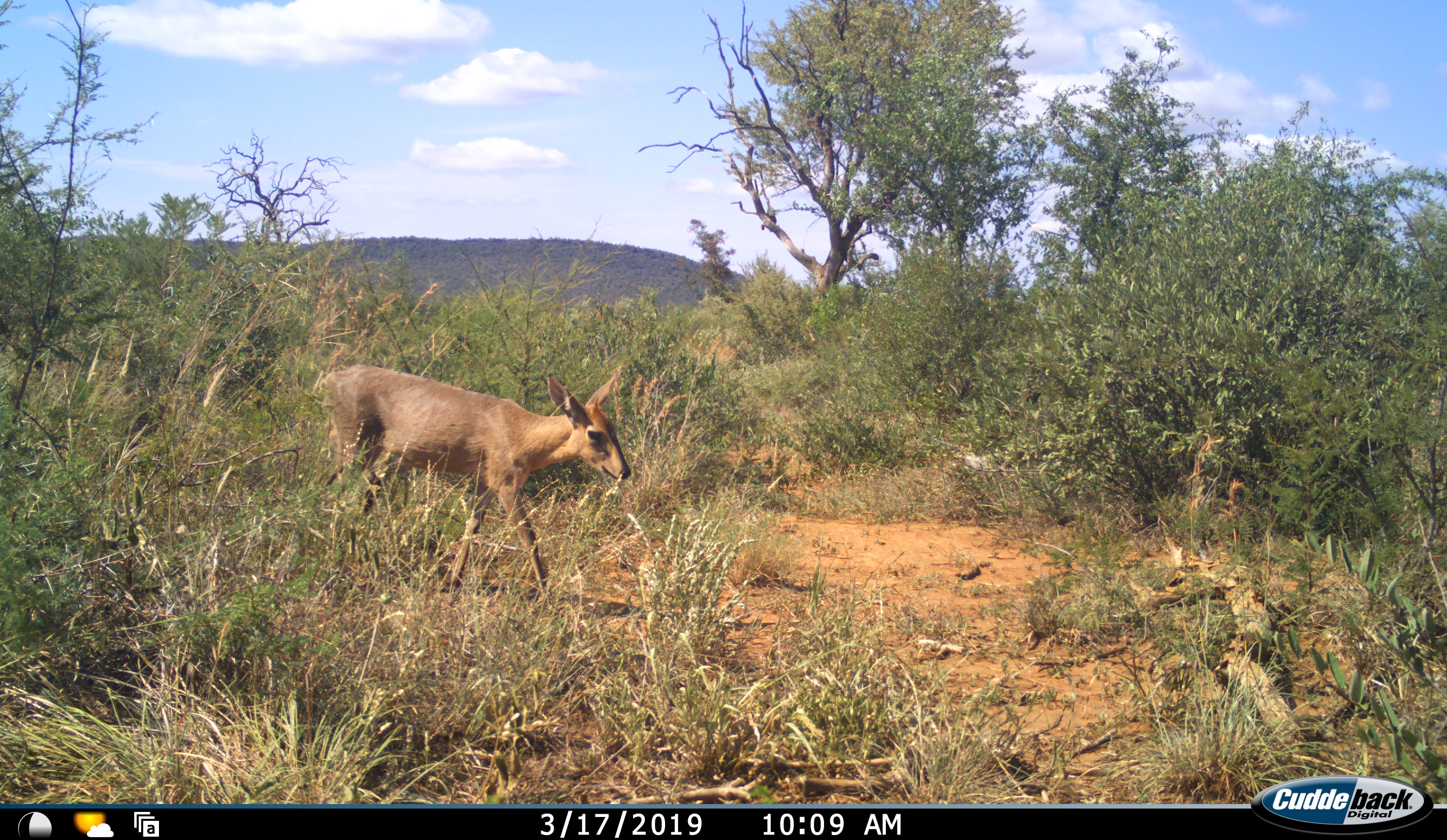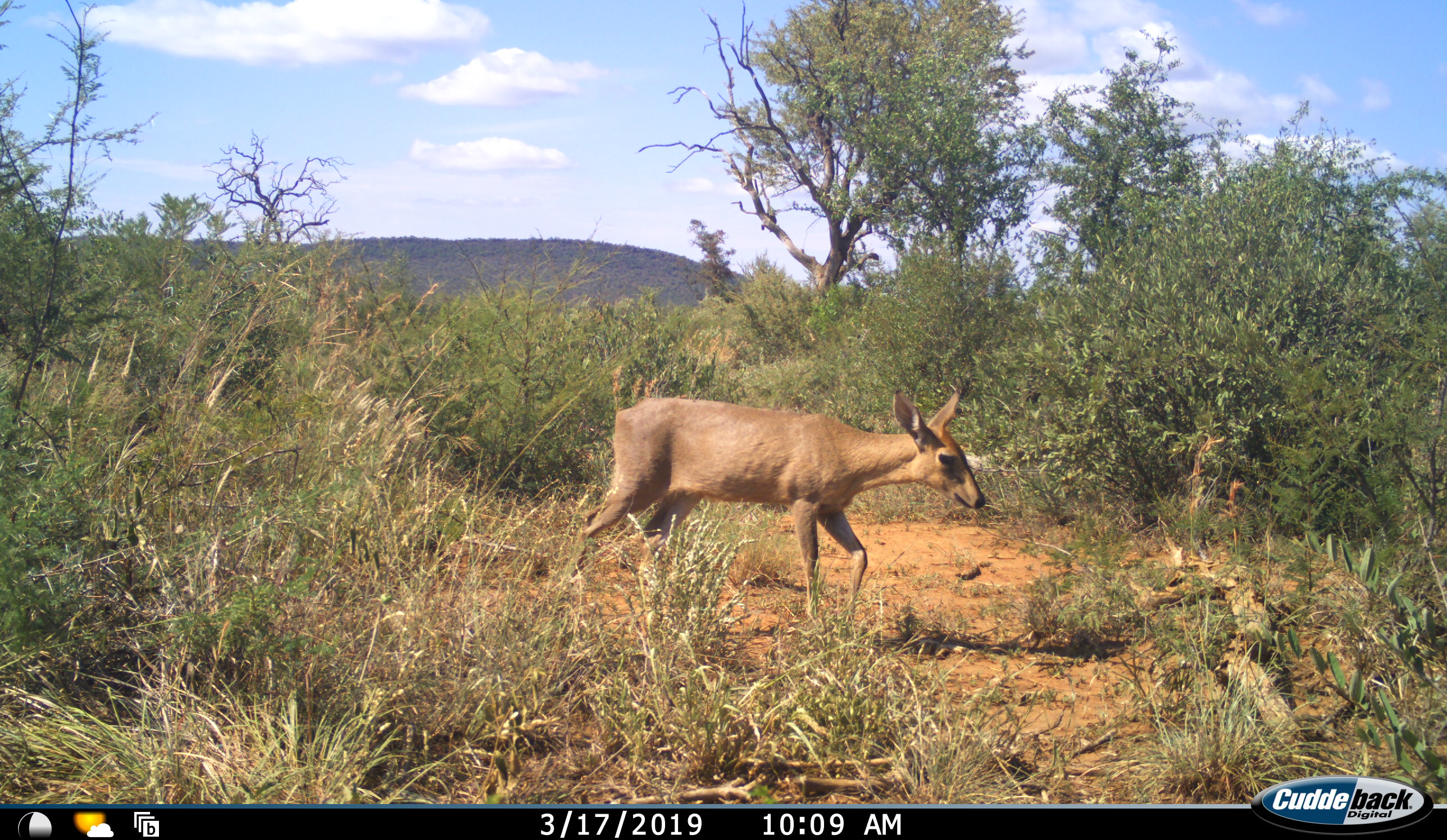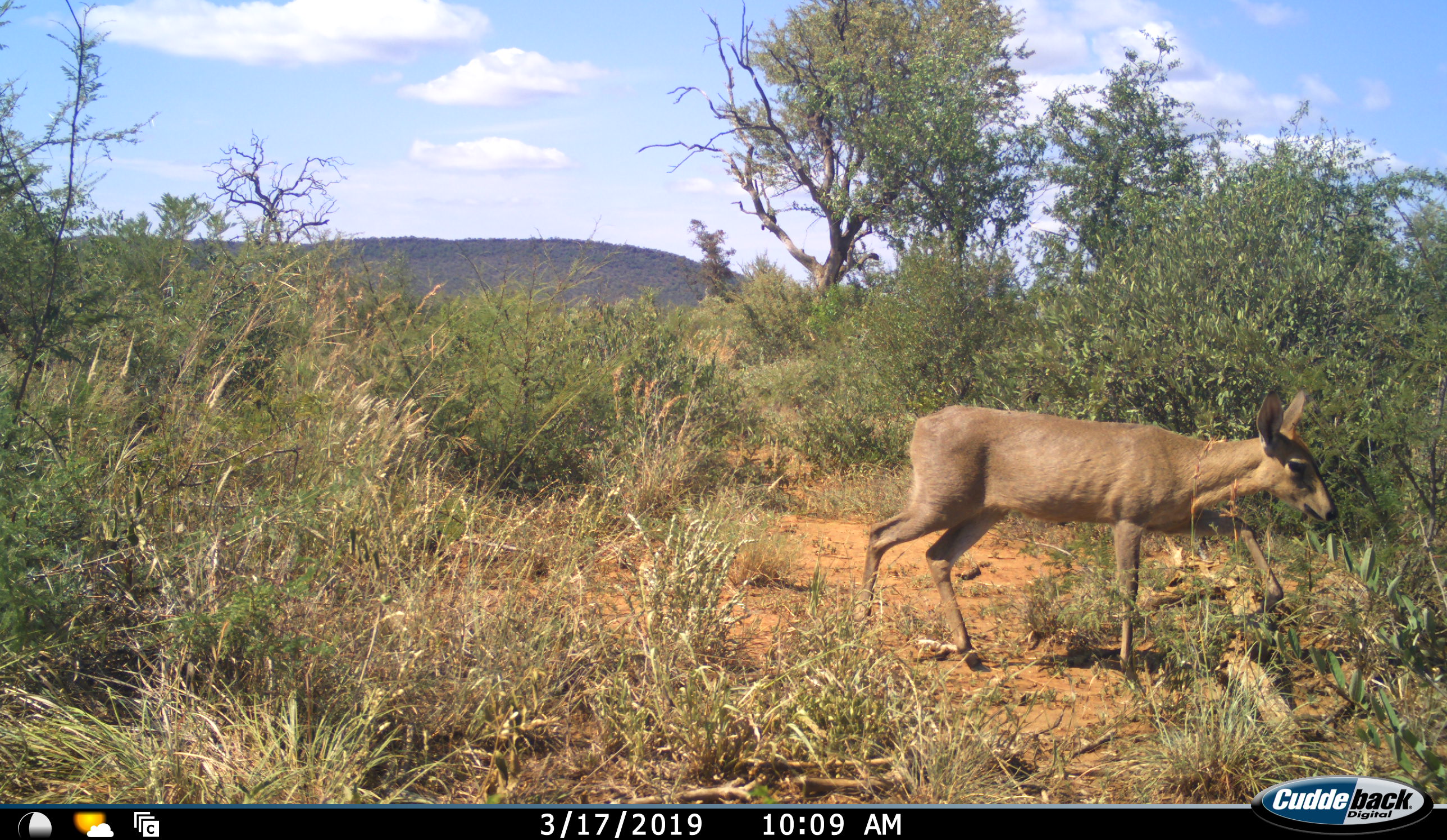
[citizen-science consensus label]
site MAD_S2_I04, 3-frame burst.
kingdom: Animalia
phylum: Chordata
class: Mammalia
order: Artiodactyla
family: Bovidae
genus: Redunca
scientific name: Redunca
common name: reedbuck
Reedbuck (Redunca), count 1. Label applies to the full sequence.